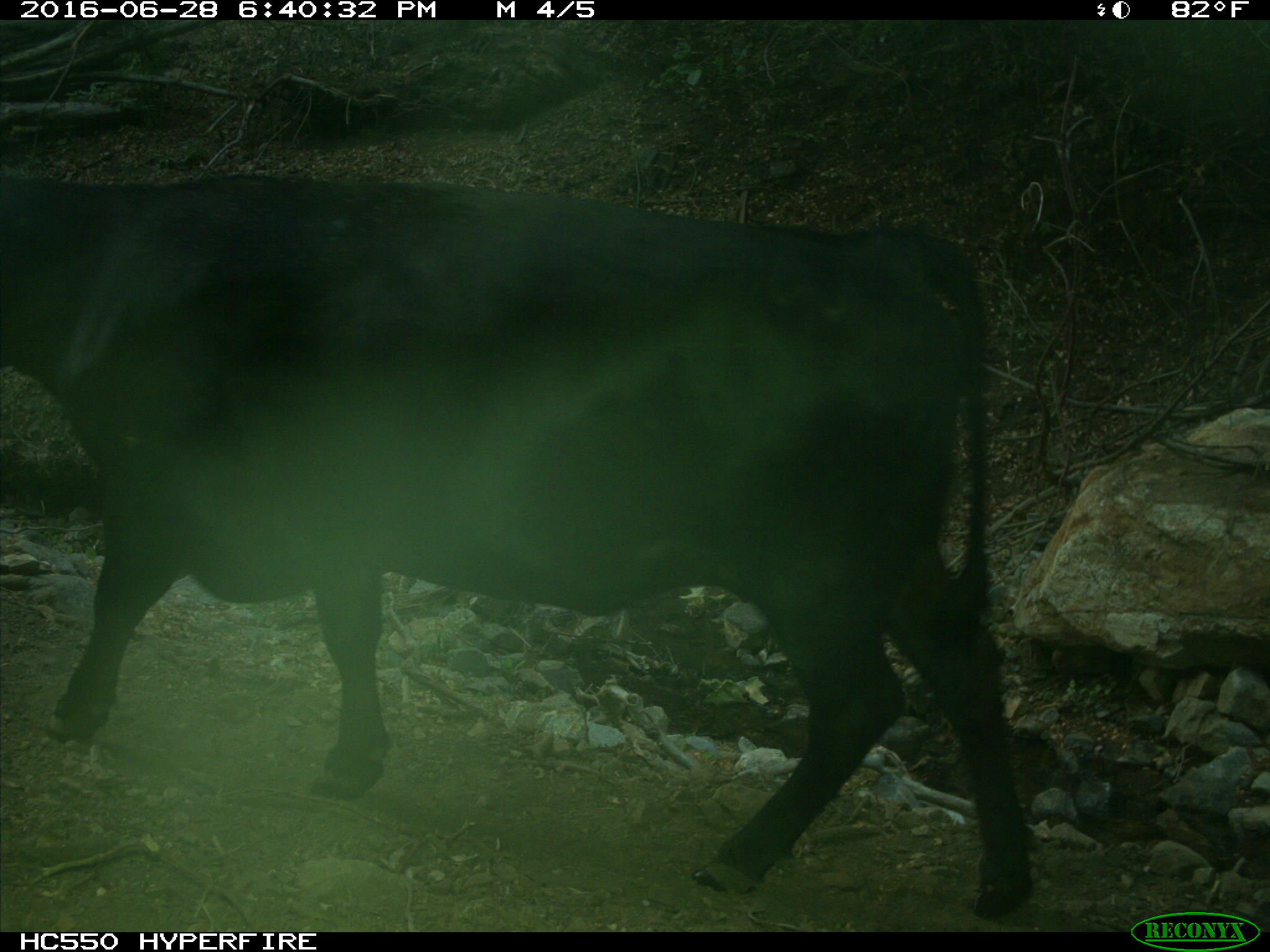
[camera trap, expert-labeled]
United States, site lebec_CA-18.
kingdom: Animalia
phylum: Chordata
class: Mammalia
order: Artiodactyla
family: Bovidae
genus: Bos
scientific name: Bos taurus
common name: domestic cow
Bos taurus (domestic cow).